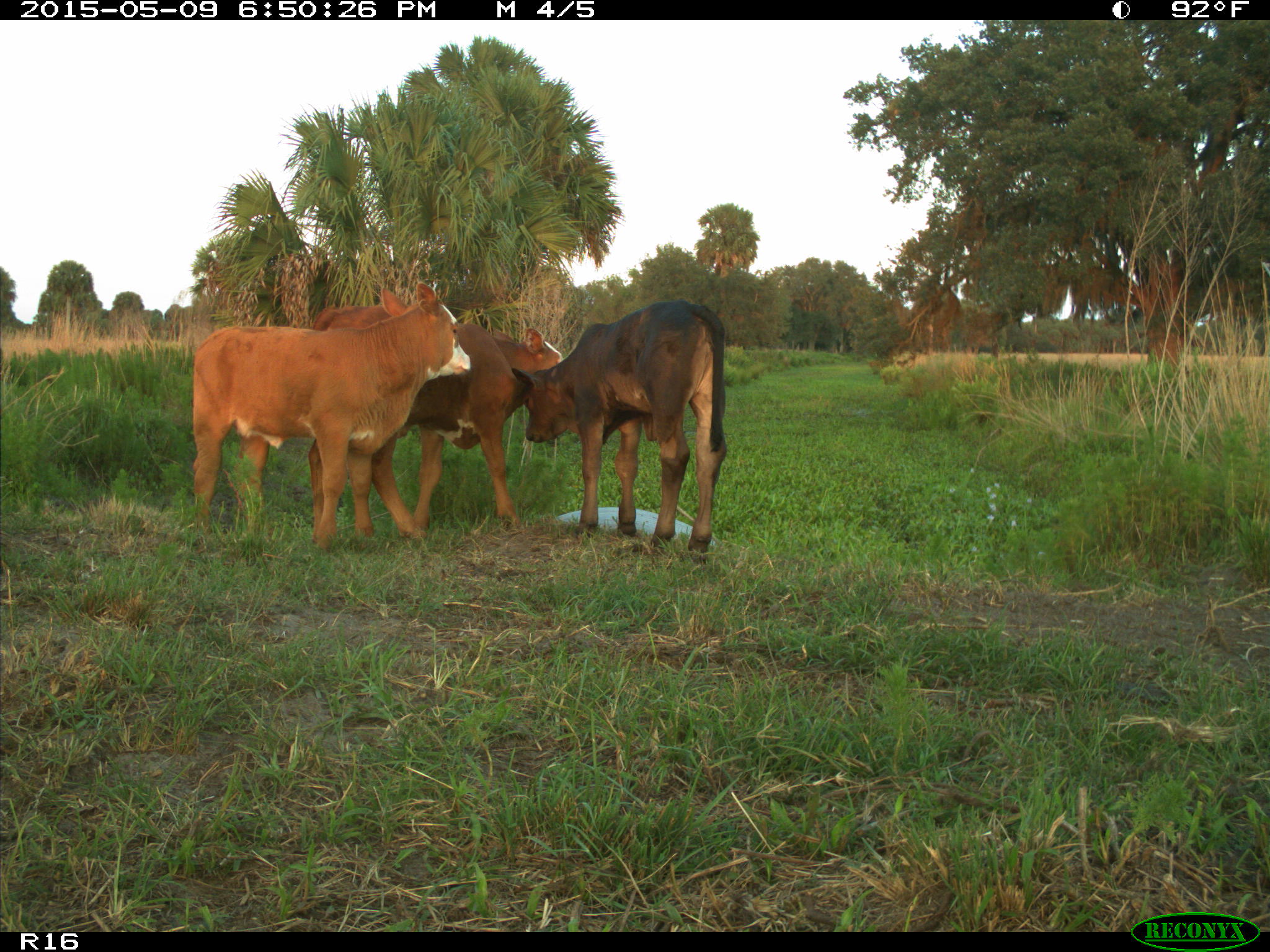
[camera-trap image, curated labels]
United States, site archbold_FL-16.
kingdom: Animalia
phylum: Chordata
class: Mammalia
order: Artiodactyla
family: Bovidae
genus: Bos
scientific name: Bos taurus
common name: domestic cow